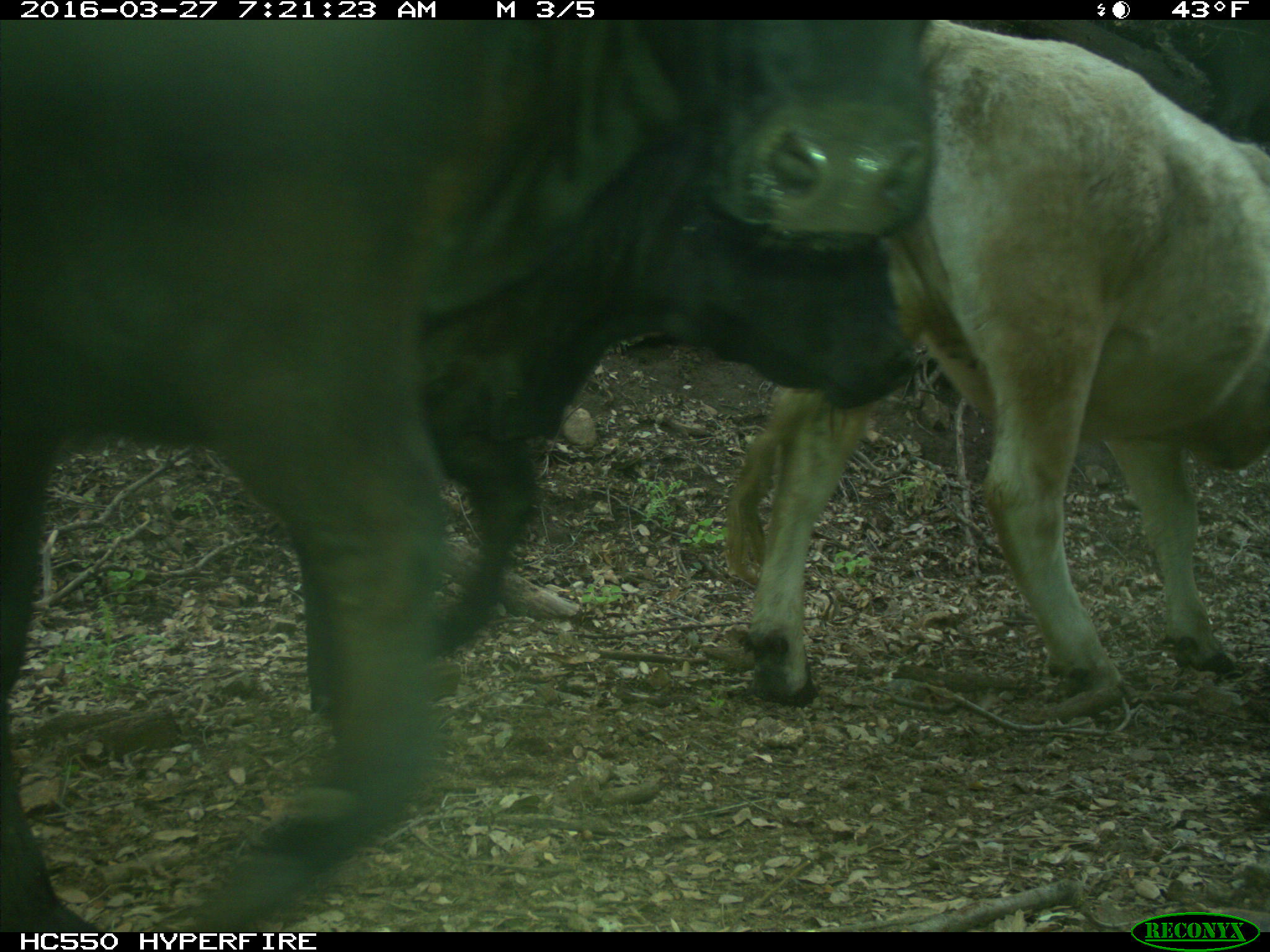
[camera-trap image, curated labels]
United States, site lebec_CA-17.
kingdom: Animalia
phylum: Chordata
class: Mammalia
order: Artiodactyla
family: Bovidae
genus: Bos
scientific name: Bos taurus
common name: domestic cow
Bos taurus (domestic cow).